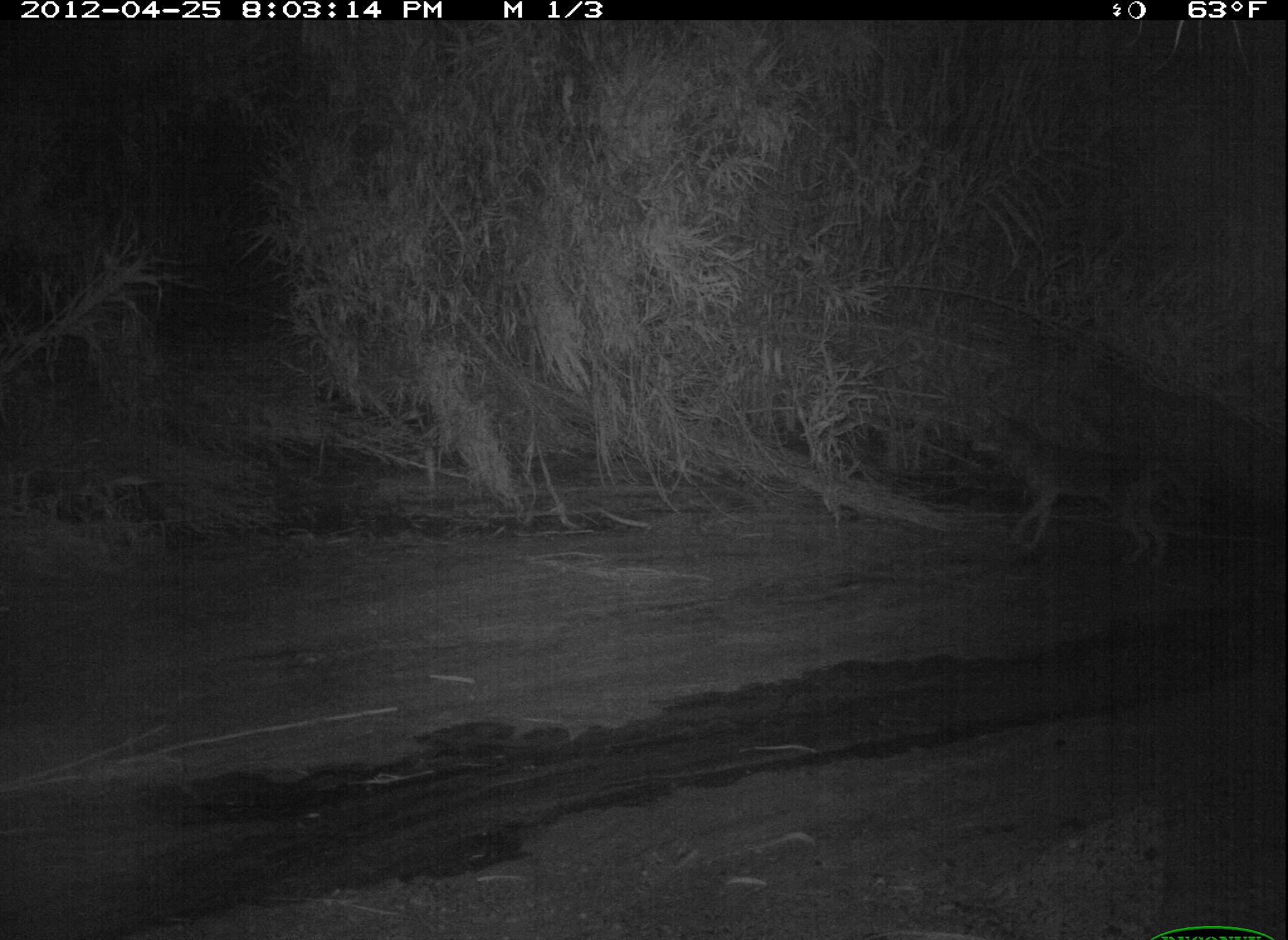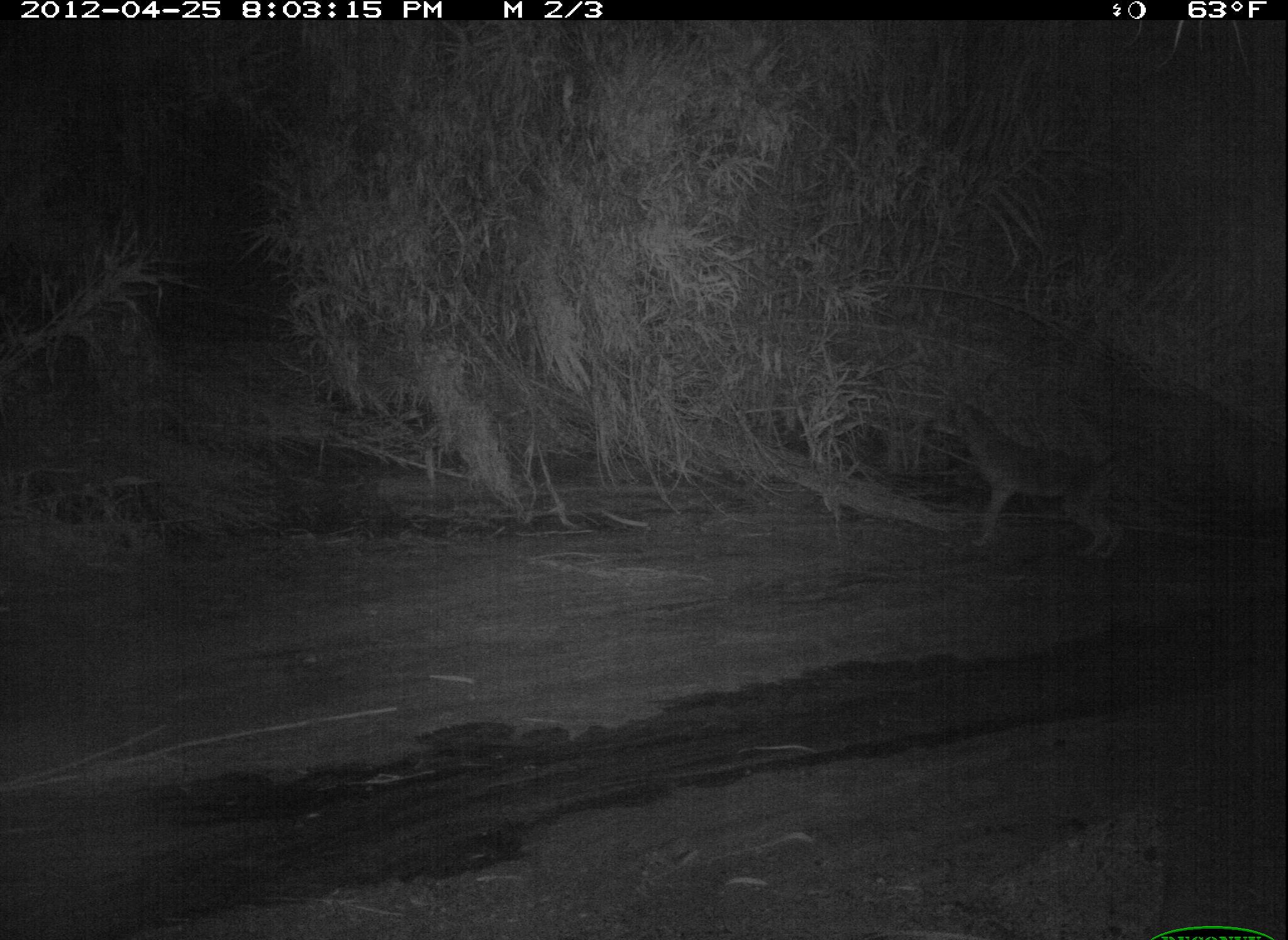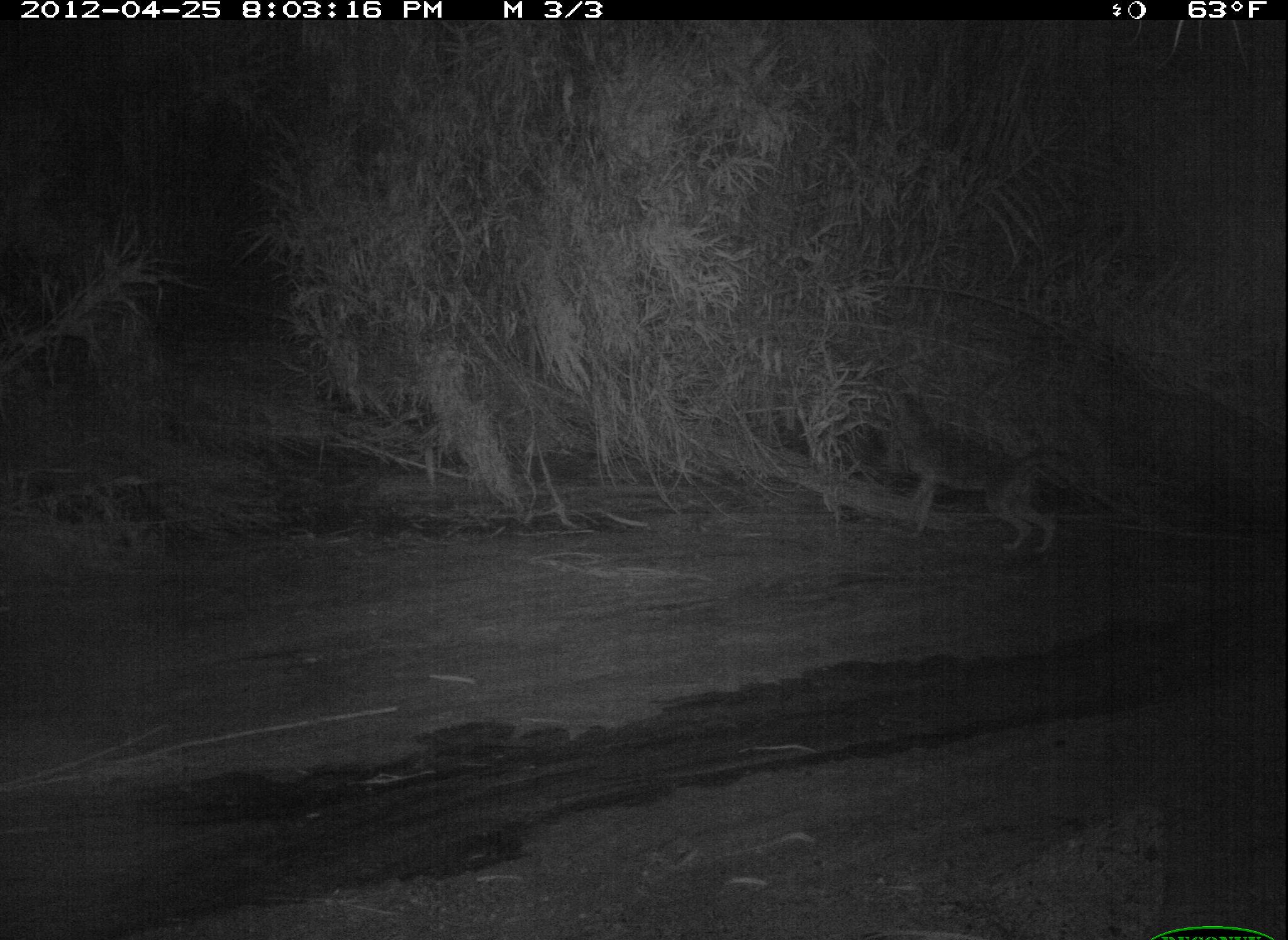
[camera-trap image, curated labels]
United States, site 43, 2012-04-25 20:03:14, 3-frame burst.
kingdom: Animalia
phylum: Chordata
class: Mammalia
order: Carnivora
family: Canidae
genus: Canis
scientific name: Canis latrans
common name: coyote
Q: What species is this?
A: Coyote (Canis latrans).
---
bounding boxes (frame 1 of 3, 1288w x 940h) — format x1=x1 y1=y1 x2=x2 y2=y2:
coyote: x1=960 y1=404 x2=1196 y2=578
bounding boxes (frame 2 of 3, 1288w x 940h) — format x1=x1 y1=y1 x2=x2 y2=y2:
coyote: x1=923 y1=396 x2=1156 y2=567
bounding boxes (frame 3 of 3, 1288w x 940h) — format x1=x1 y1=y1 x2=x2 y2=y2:
coyote: x1=885 y1=384 x2=1081 y2=557